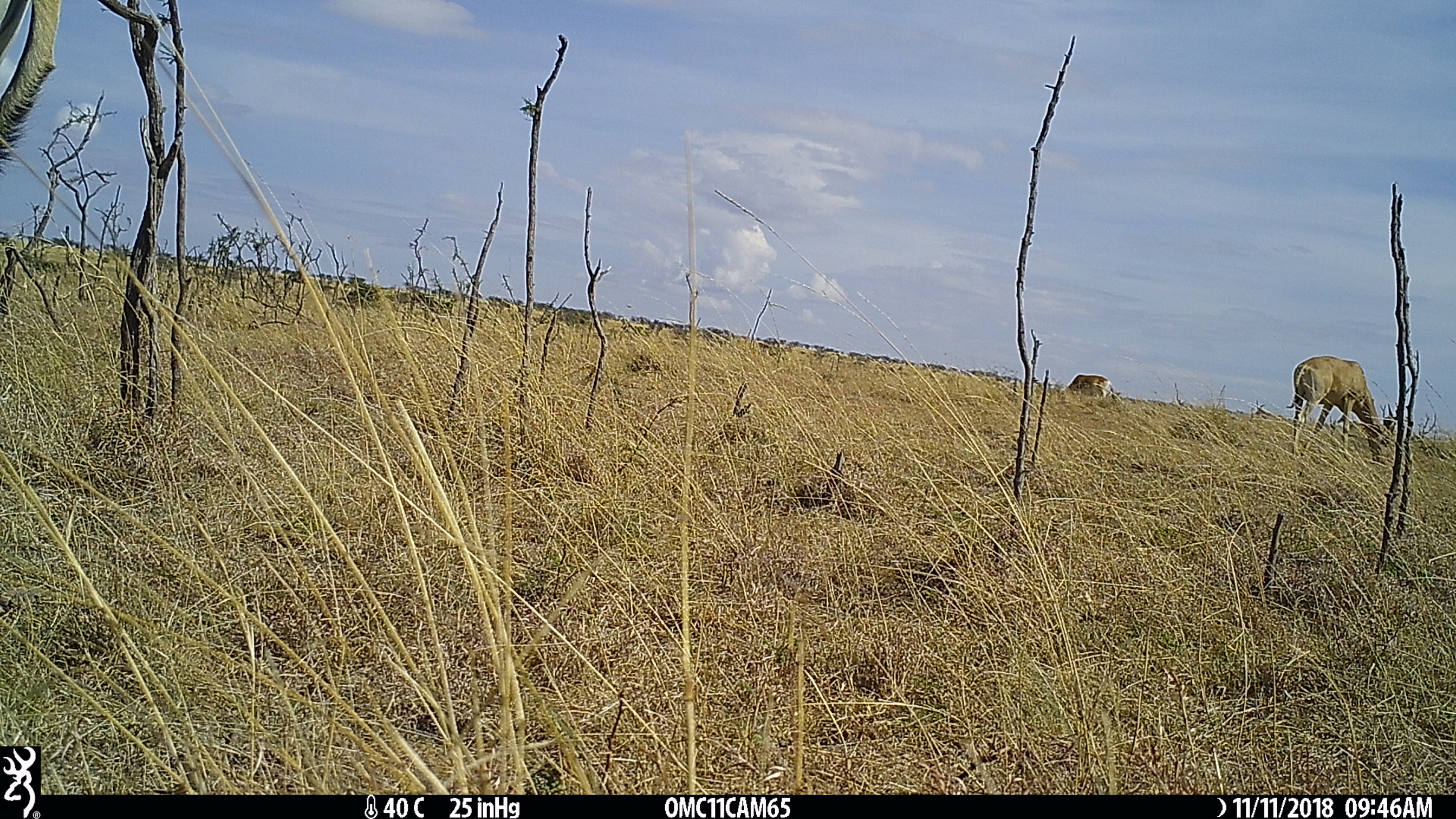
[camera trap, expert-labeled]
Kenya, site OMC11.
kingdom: Animalia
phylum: Chordata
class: Mammalia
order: Artiodactyla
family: Bovidae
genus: Alcelaphus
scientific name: Alcelaphus buselaphus cokii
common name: coke's hartebeest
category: hartebeest cokes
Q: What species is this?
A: Hartebeest cokes (coke's hartebeest) (Alcelaphus buselaphus cokii).